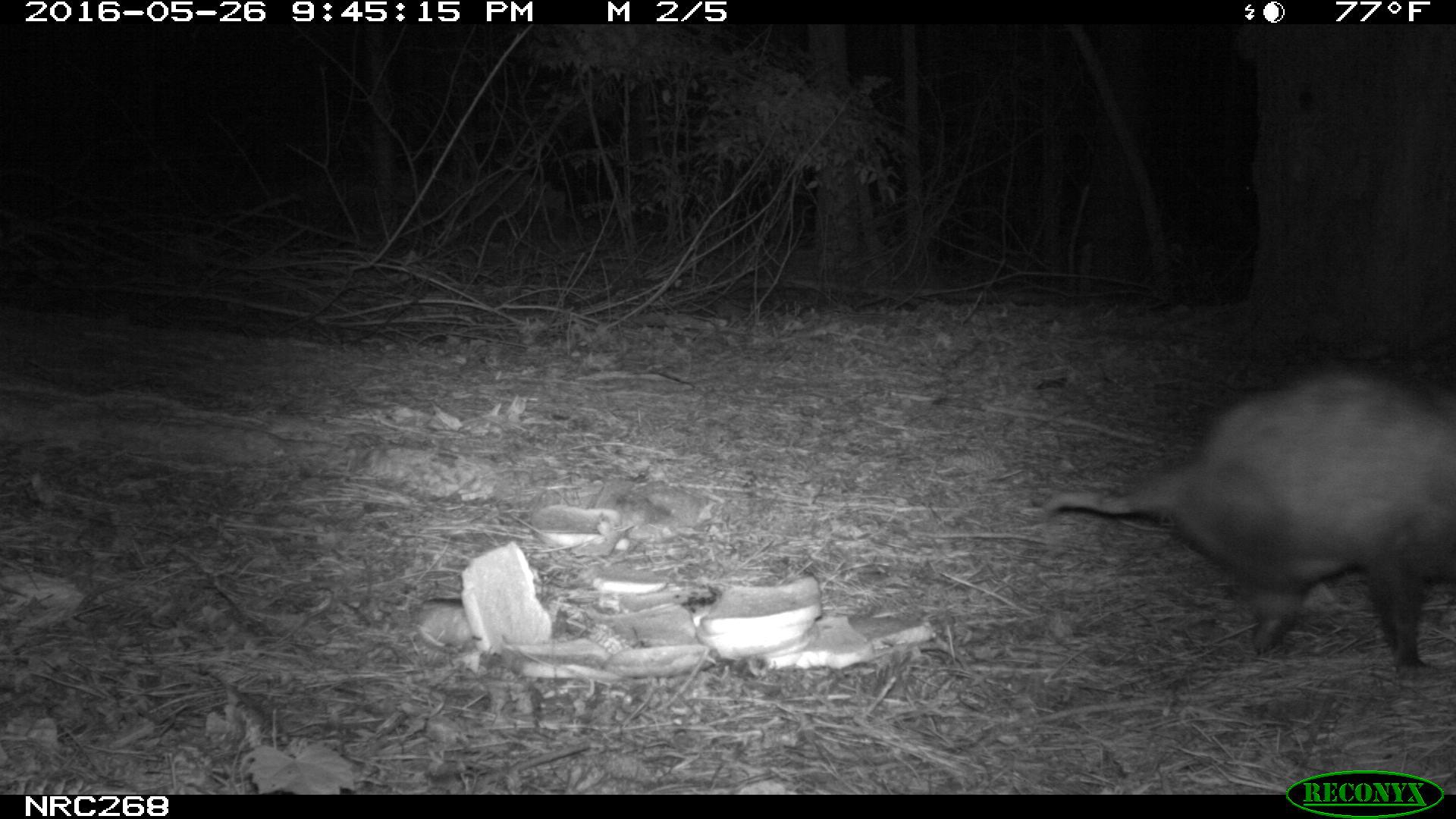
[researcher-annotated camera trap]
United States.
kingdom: Animalia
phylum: Chordata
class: Mammalia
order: Didelphimorphia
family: Didelphidae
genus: Didelphis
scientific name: Didelphis virginiana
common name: virginia opossum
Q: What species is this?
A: Virginia Opossum (Didelphis virginiana).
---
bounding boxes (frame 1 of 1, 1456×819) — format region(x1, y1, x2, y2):
Virginia Opossum: region(1028, 359, 1456, 679)